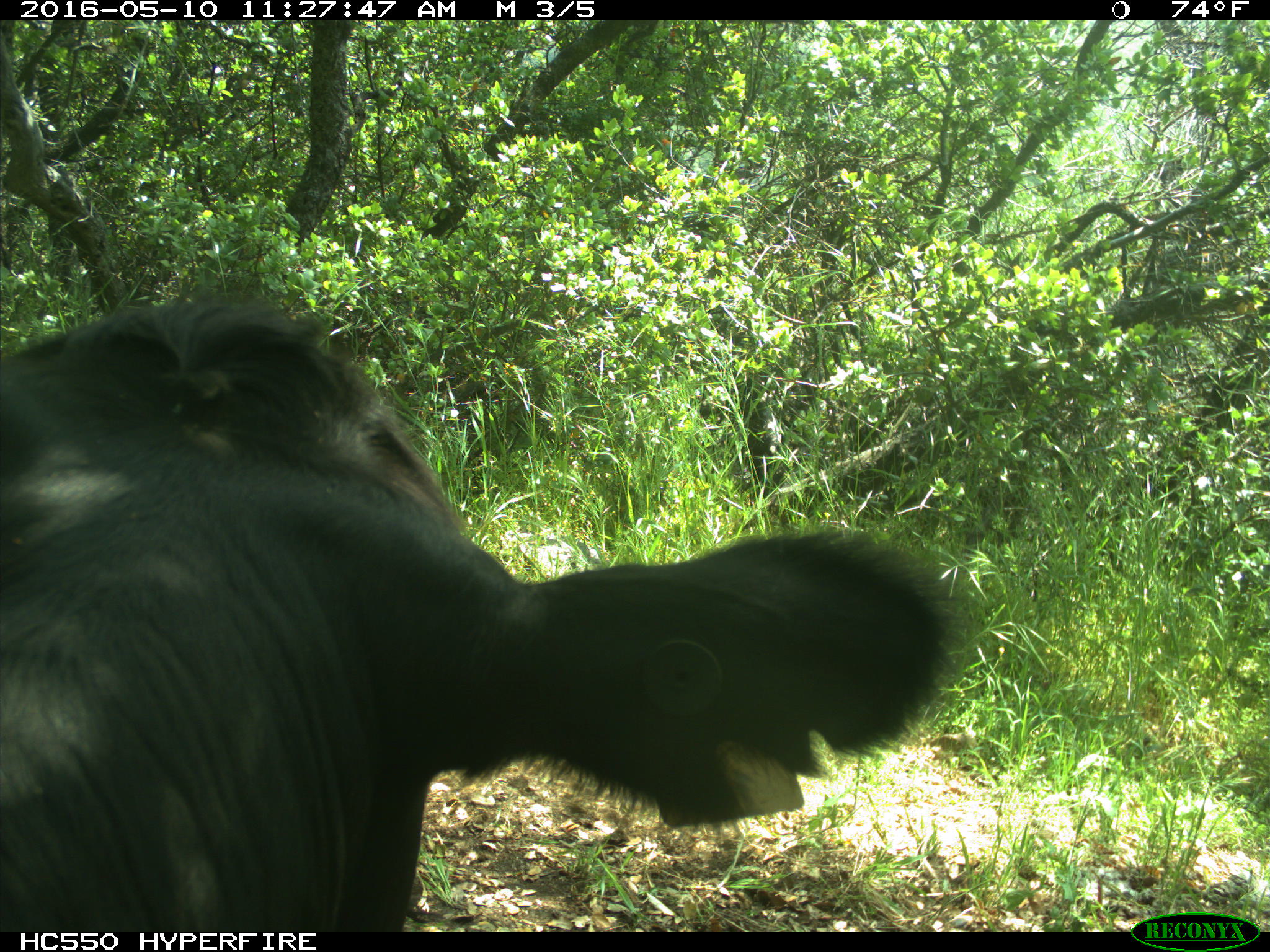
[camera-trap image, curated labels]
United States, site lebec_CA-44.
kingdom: Animalia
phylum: Chordata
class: Mammalia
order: Artiodactyla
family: Bovidae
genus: Bos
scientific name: Bos taurus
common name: domestic cow